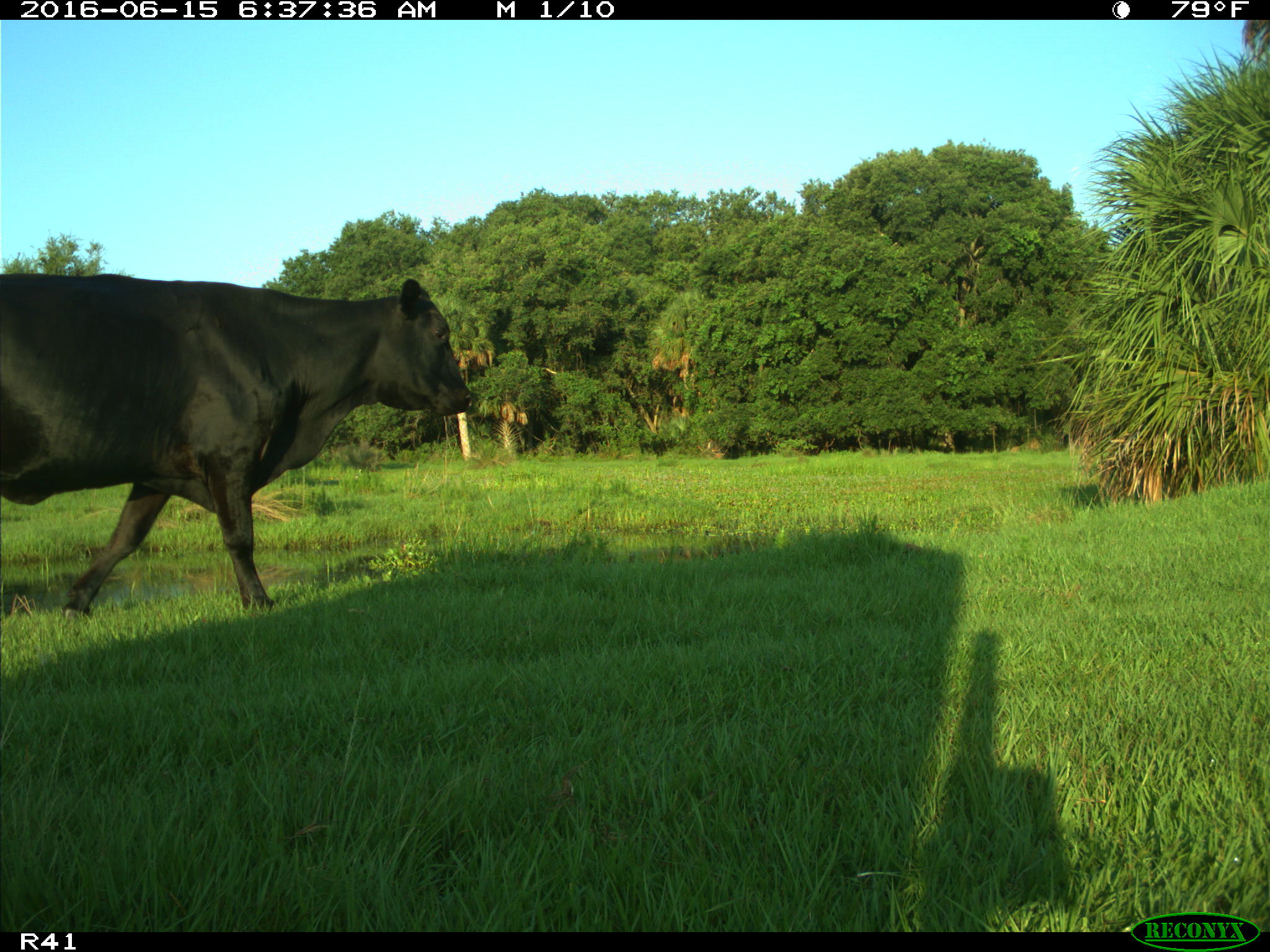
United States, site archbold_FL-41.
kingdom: Animalia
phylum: Chordata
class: Mammalia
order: Artiodactyla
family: Bovidae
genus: Bos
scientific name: Bos taurus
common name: domestic cow